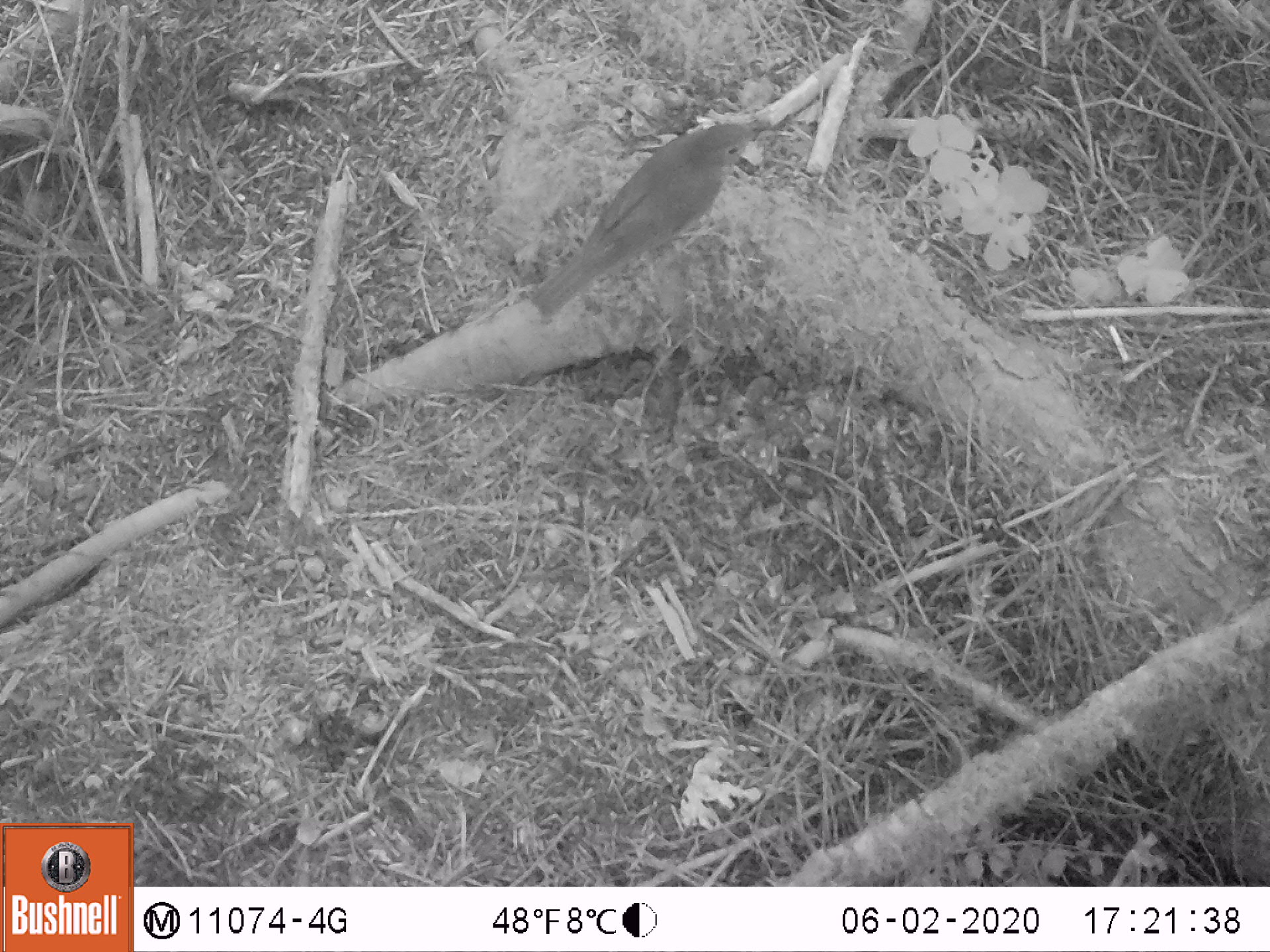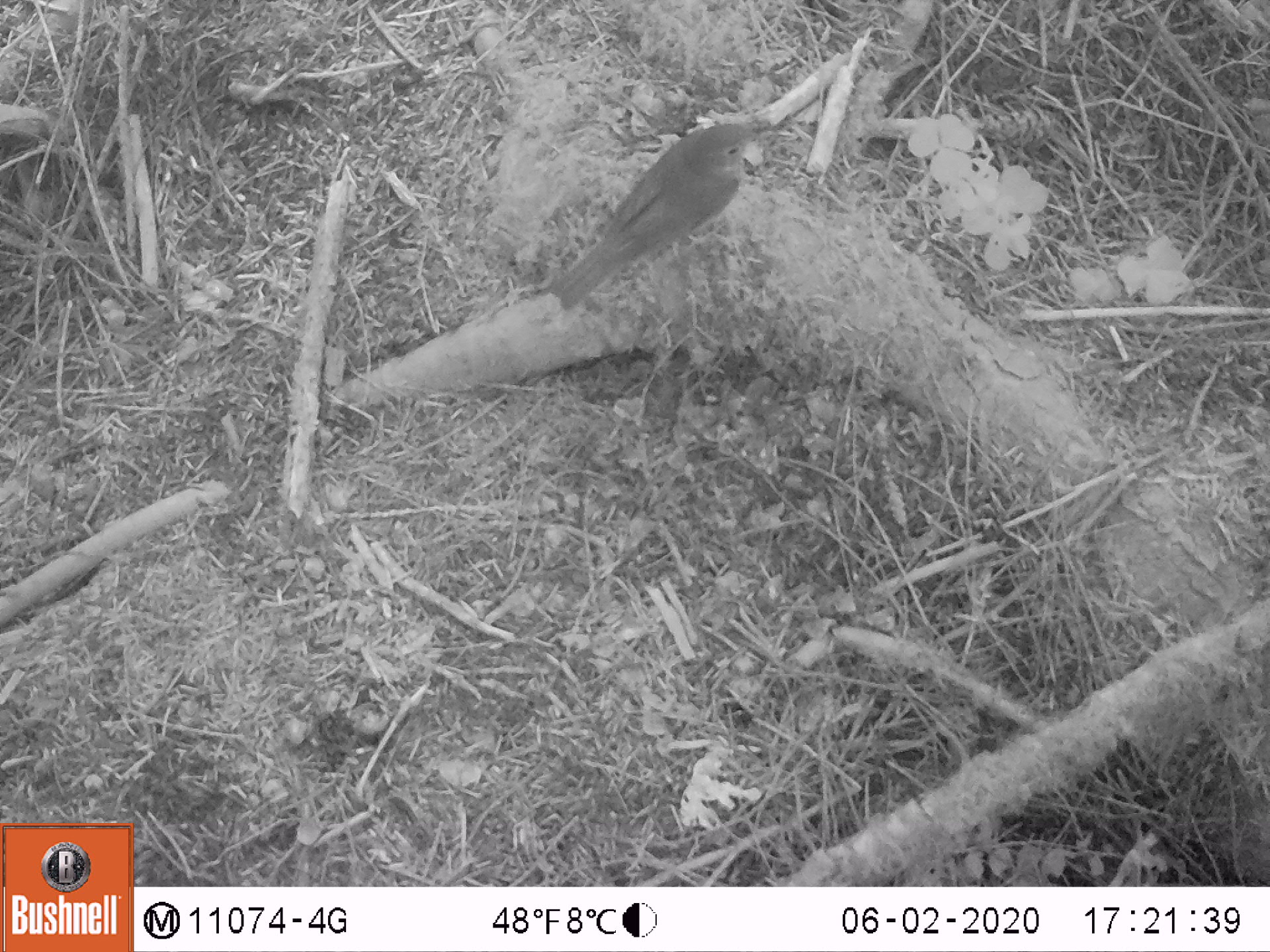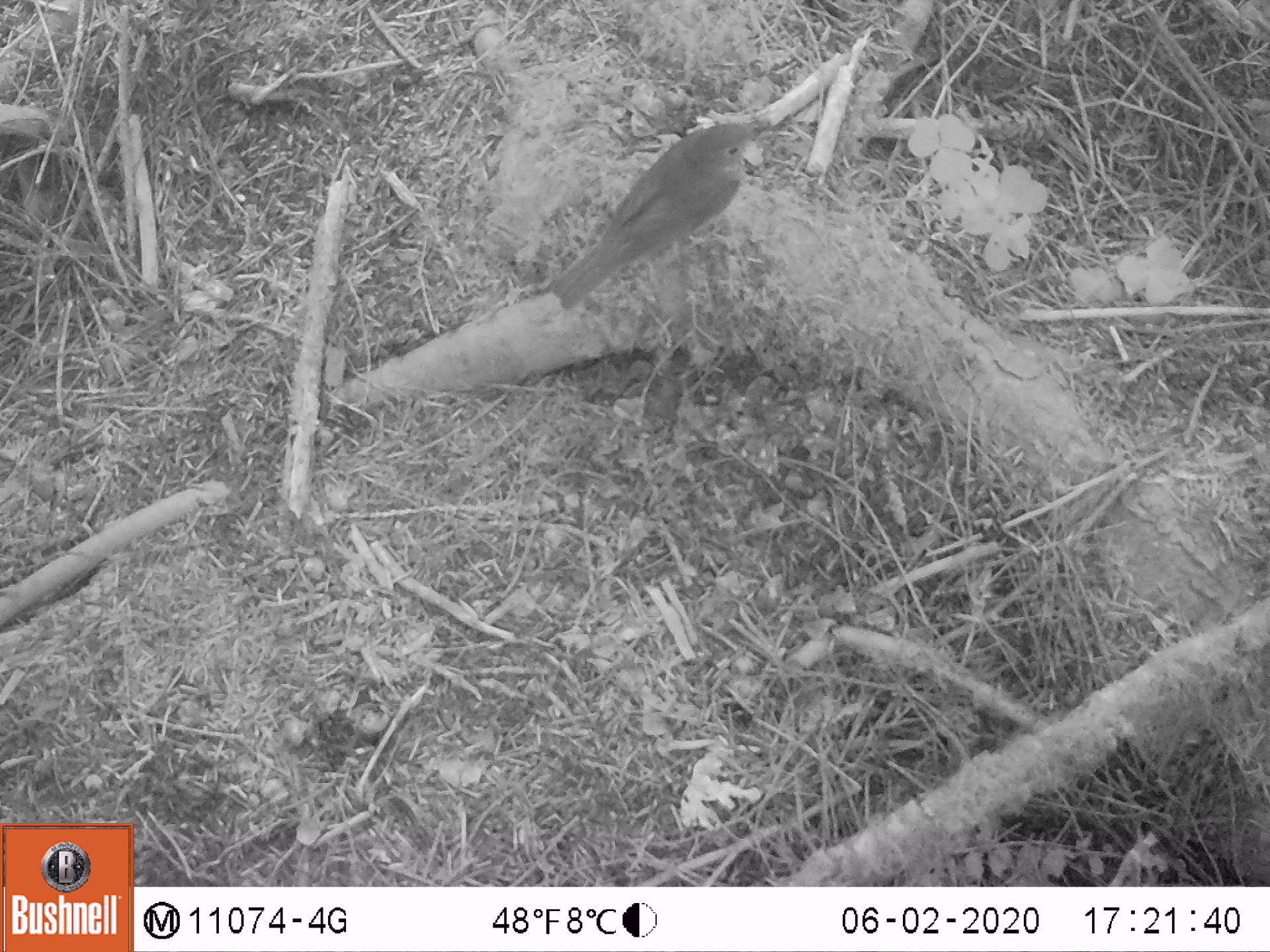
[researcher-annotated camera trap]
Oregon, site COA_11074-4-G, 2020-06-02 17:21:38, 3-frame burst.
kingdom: Animalia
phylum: Chordata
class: Aves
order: Passeriformes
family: Turdidae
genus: Catharus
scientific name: Catharus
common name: brown thrushes and nightingale-thrushes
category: catharus species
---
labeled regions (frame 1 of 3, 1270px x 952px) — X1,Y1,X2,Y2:
catharus species: 516,103,785,328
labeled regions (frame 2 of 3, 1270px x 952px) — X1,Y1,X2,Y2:
catharus species: 530,112,777,327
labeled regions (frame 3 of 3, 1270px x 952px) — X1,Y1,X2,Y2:
catharus species: 541,110,783,316